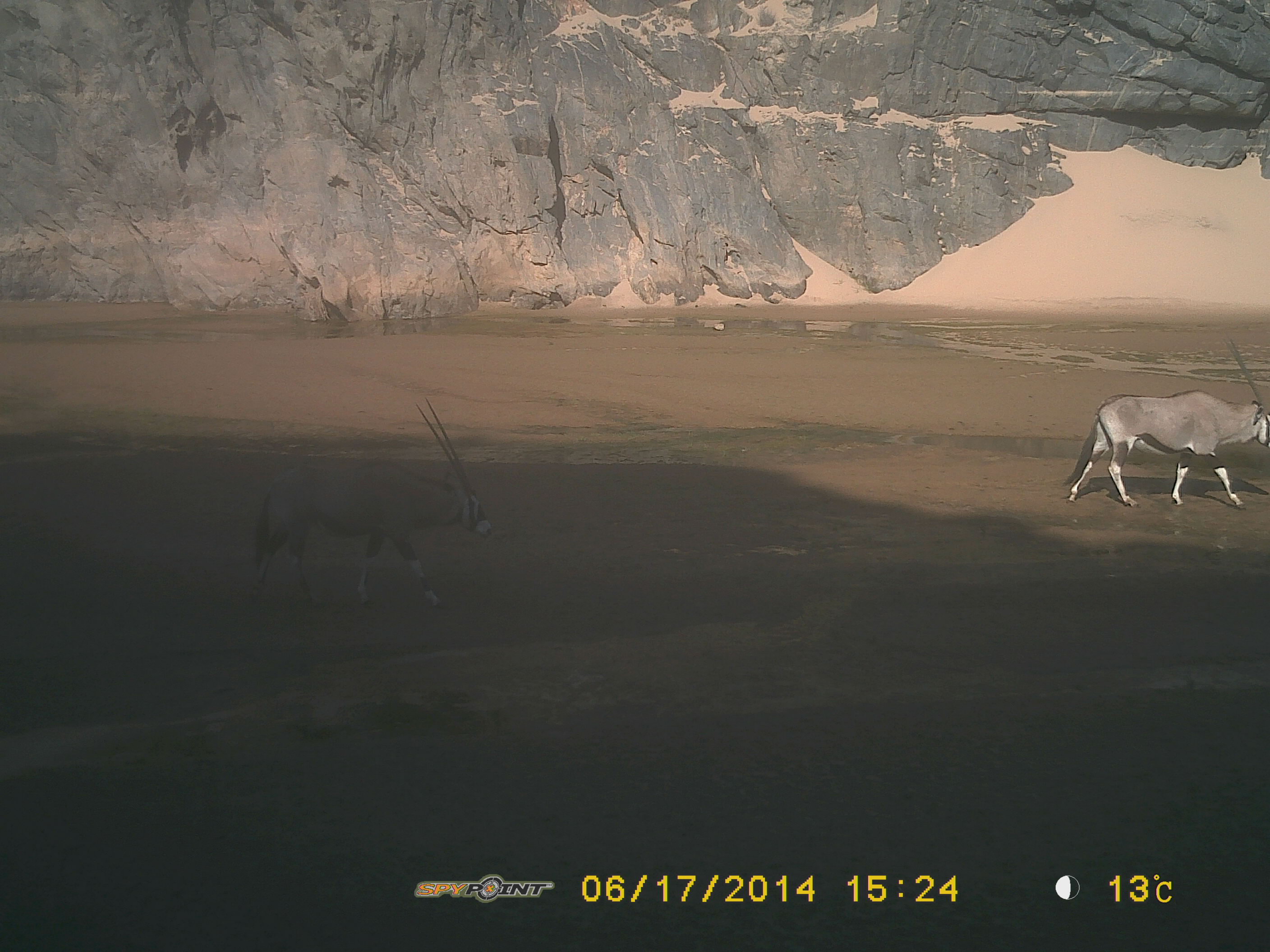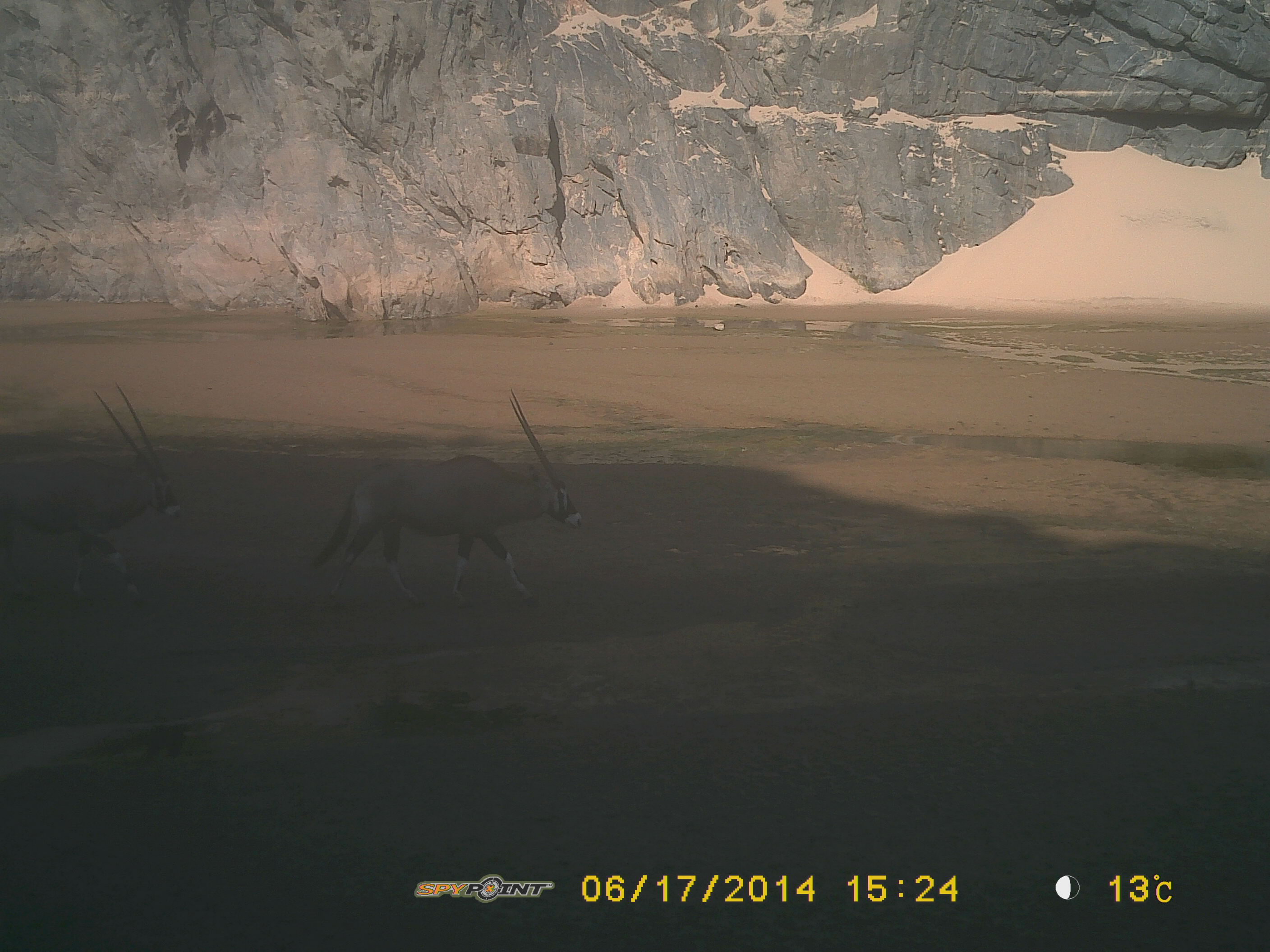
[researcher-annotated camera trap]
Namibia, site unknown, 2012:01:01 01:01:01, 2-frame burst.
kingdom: Animalia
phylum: Chordata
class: Mammalia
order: Artiodactyla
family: Bovidae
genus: Oryx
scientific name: Oryx gazella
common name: gemsbok